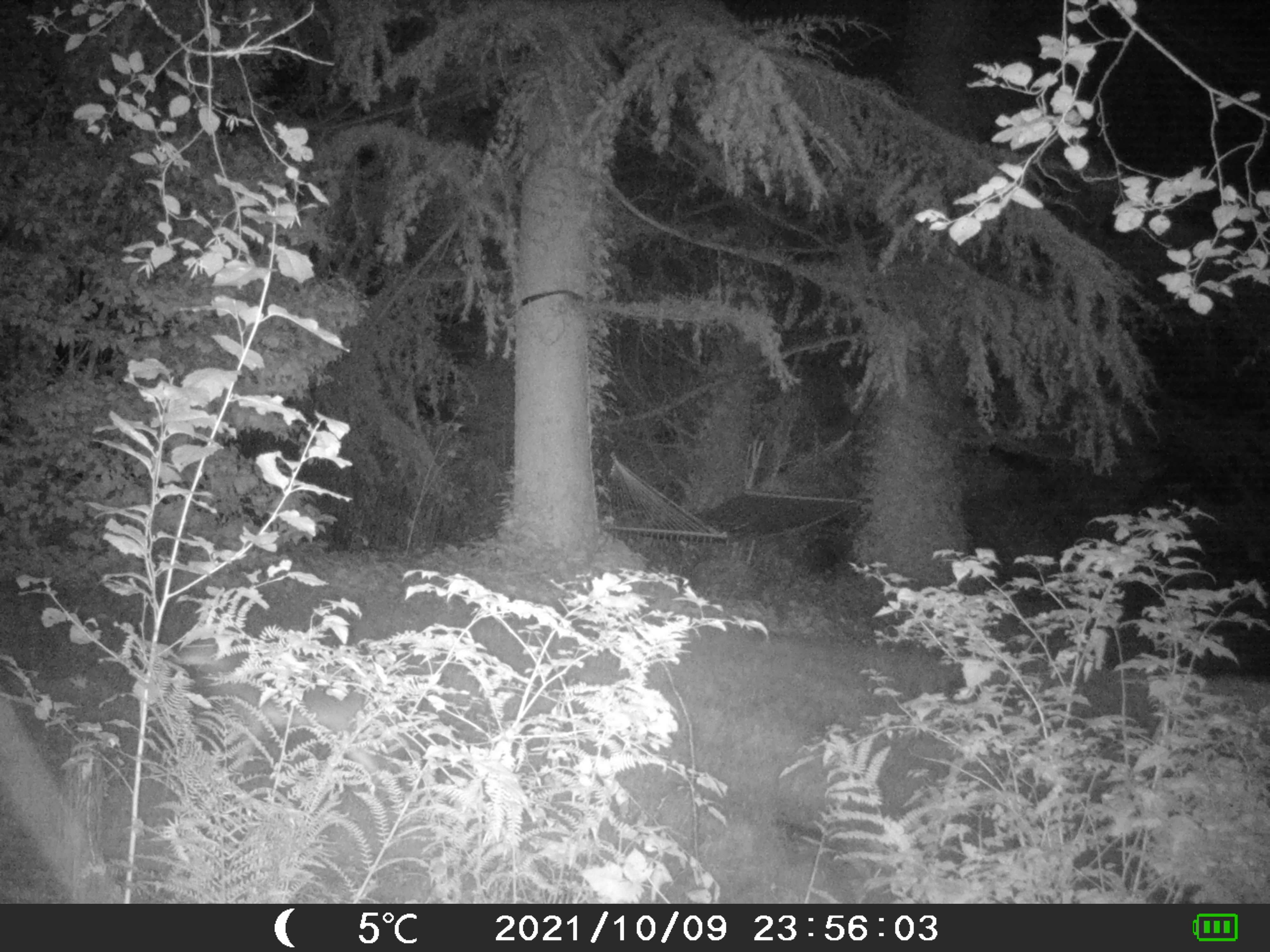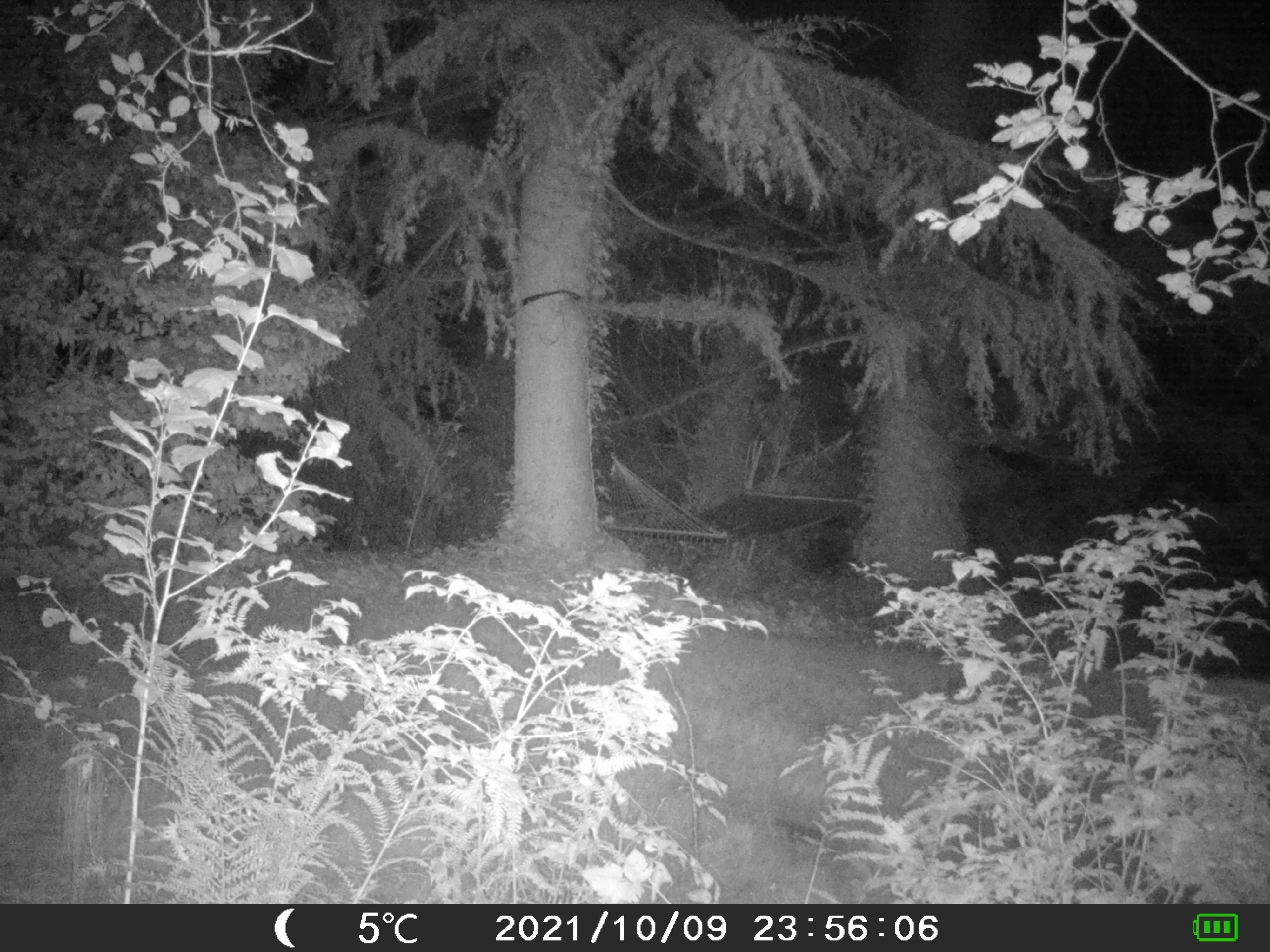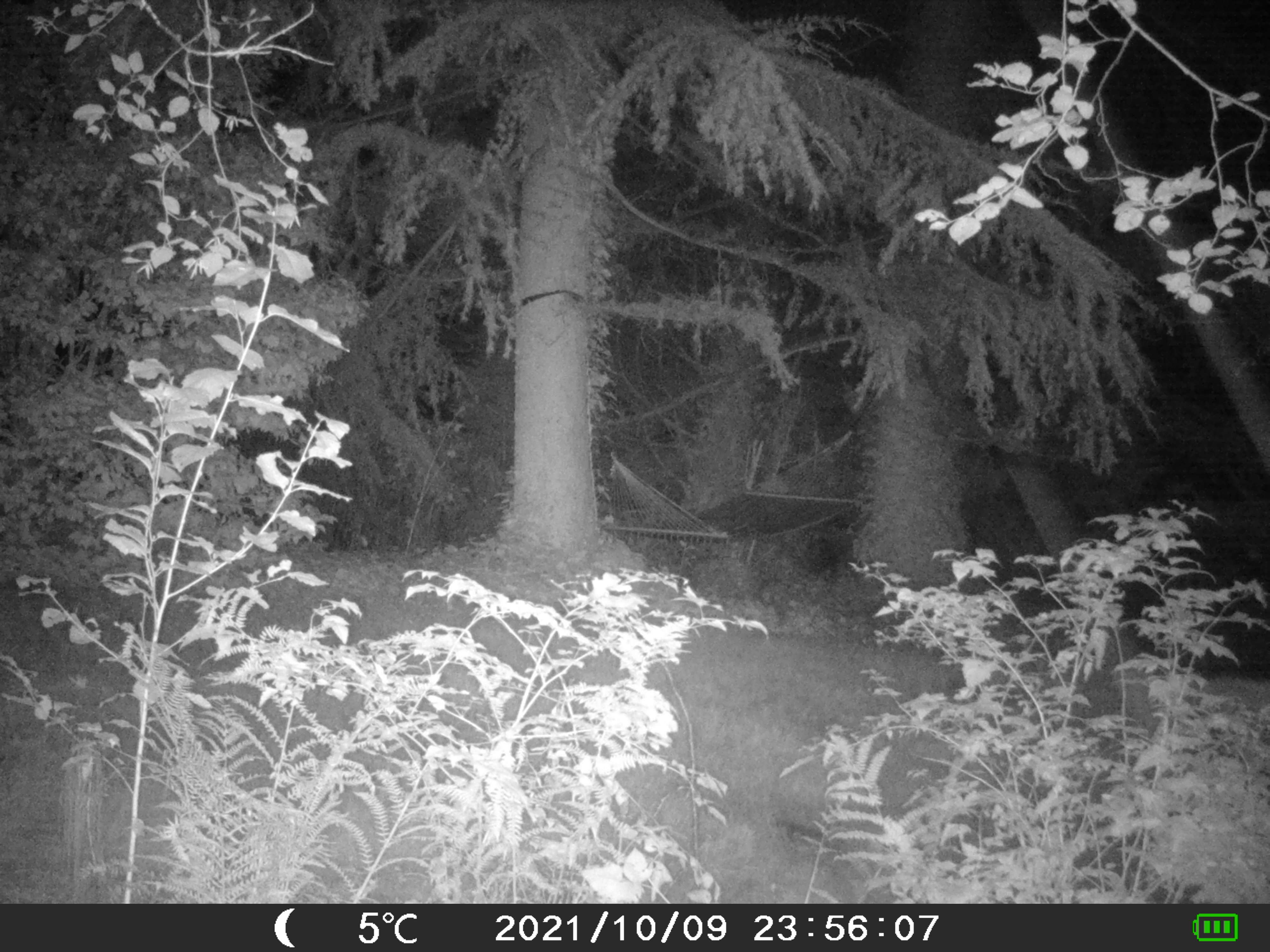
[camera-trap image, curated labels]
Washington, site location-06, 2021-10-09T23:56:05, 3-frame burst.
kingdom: Animalia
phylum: Chordata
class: Mammalia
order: Carnivora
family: Canidae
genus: Canis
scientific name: Canis latrans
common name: coyote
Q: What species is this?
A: Coyote (Canis latrans).